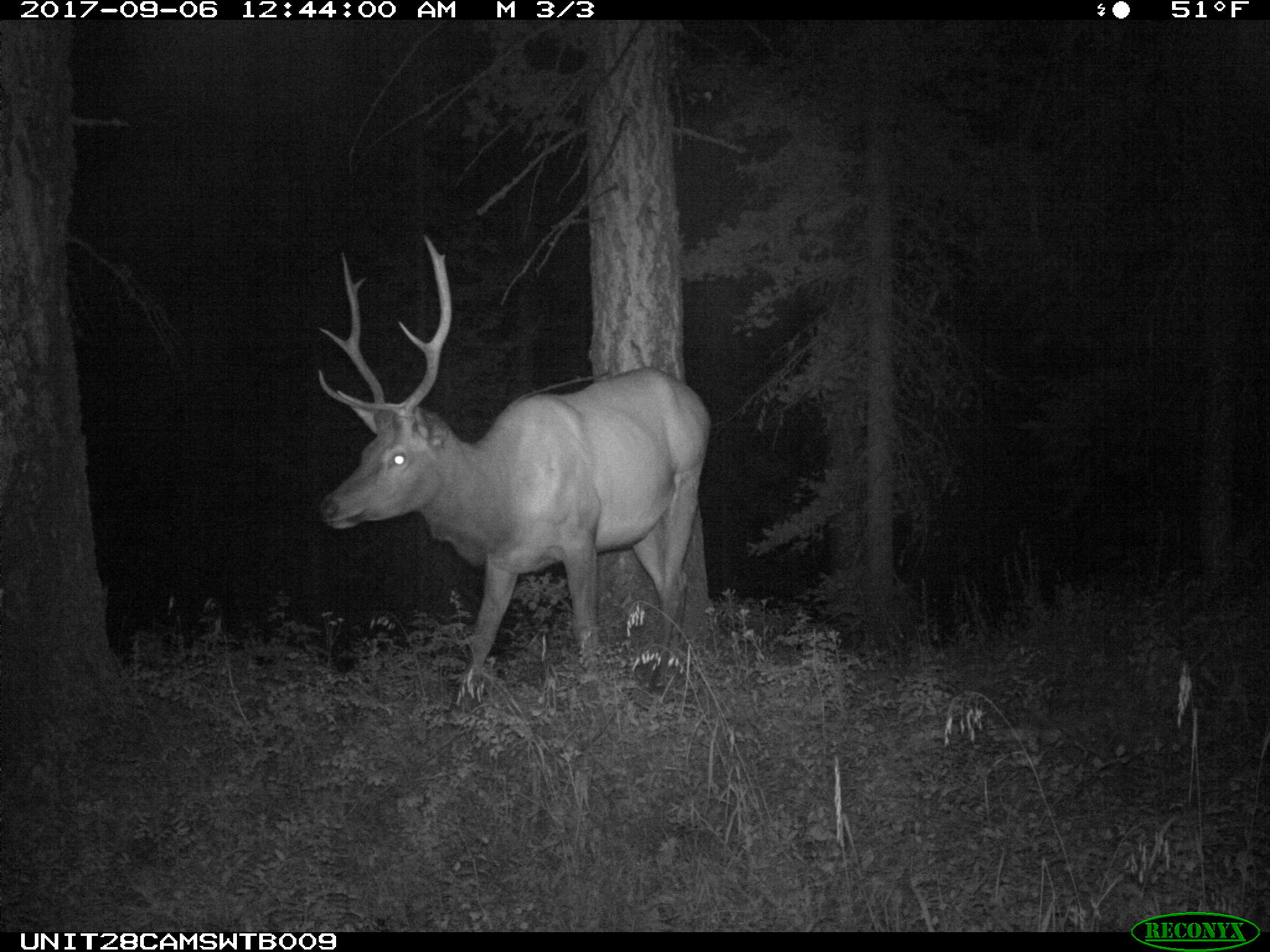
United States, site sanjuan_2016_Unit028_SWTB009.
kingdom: Animalia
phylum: Chordata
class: Mammalia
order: Artiodactyla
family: Cervidae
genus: Cervus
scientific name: Cervus elaphus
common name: red deer